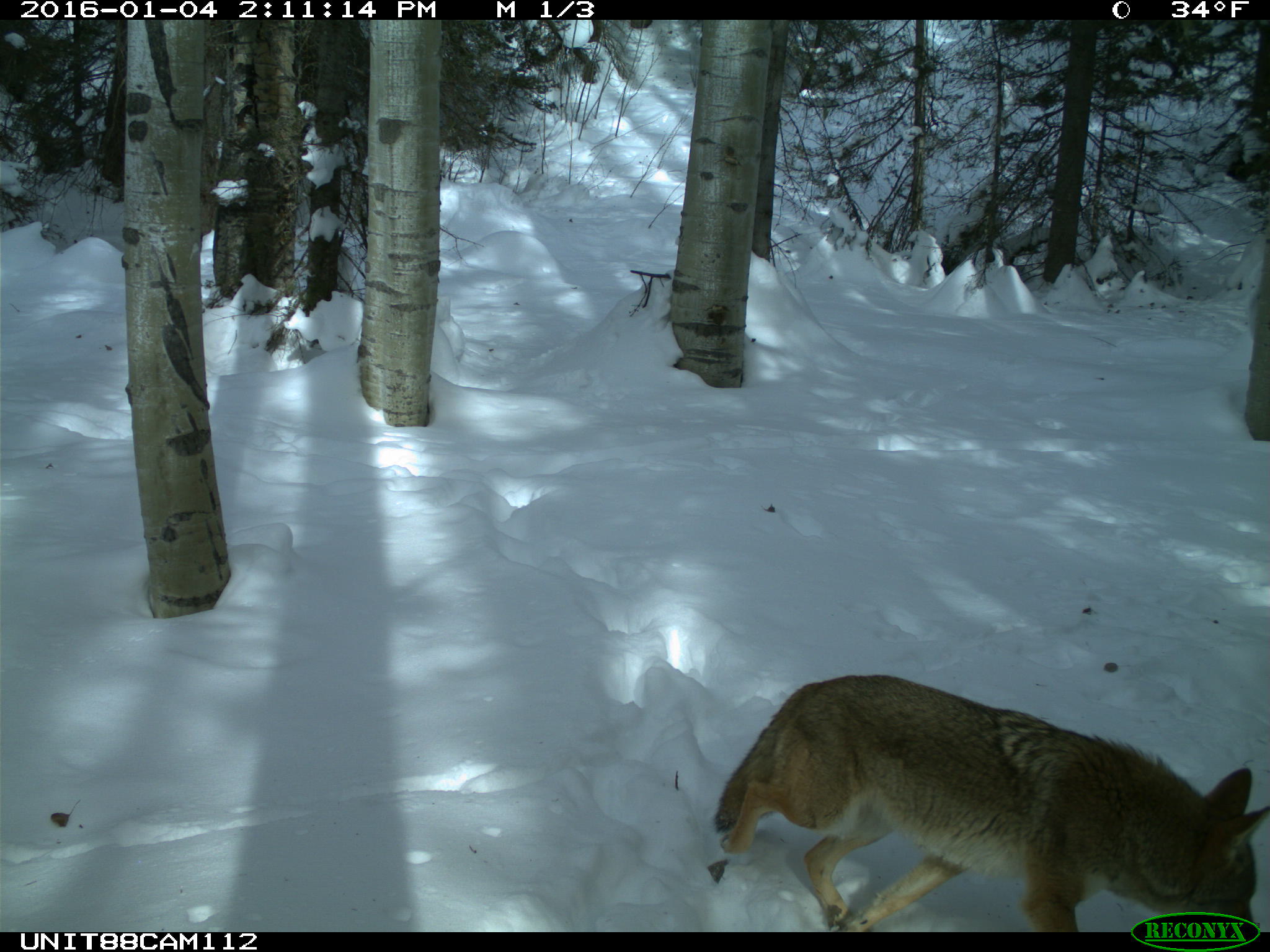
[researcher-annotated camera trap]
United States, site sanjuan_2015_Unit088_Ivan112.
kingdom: Animalia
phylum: Chordata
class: Mammalia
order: Carnivora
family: Canidae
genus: Canis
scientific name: Canis latrans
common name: coyote